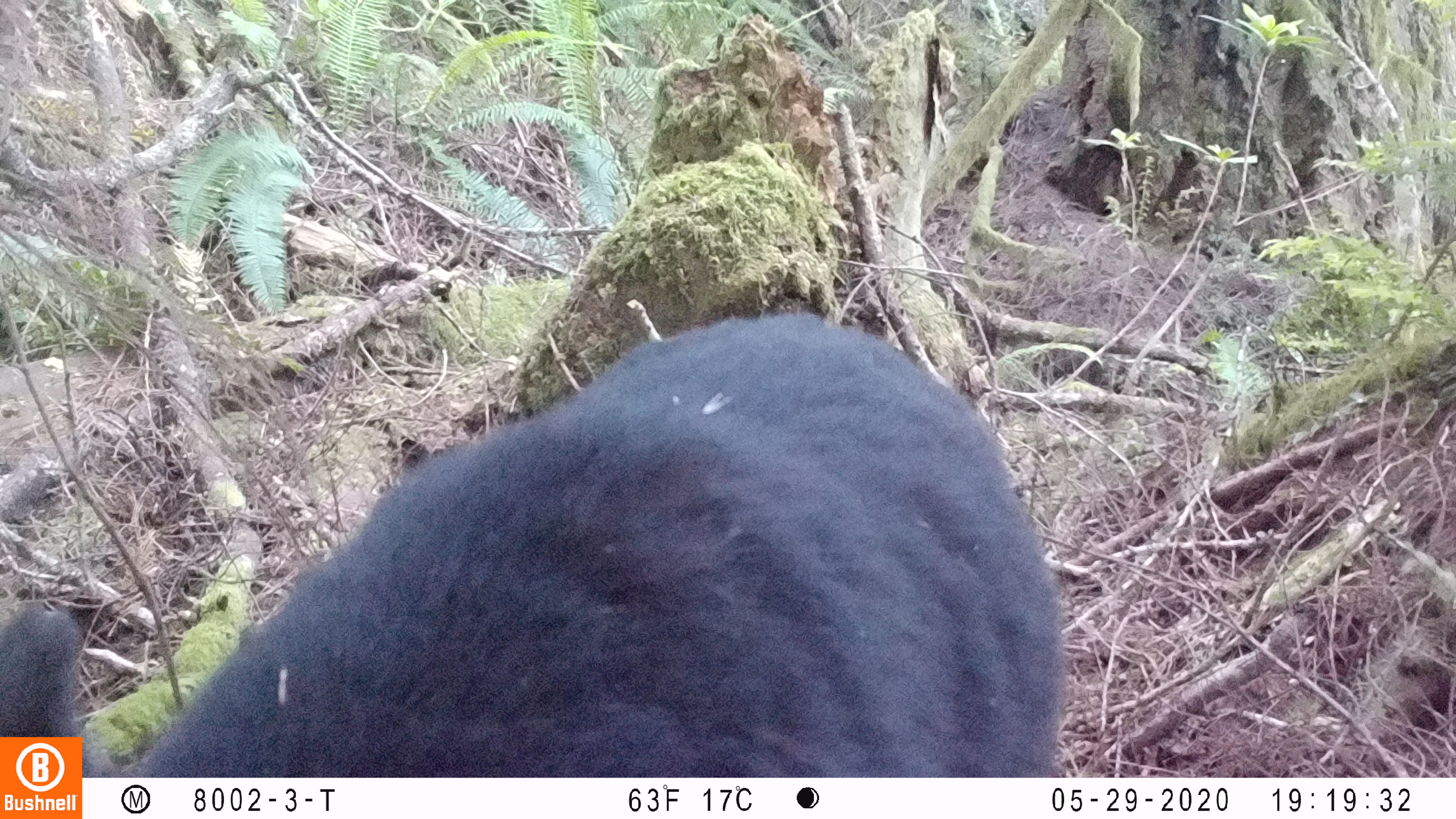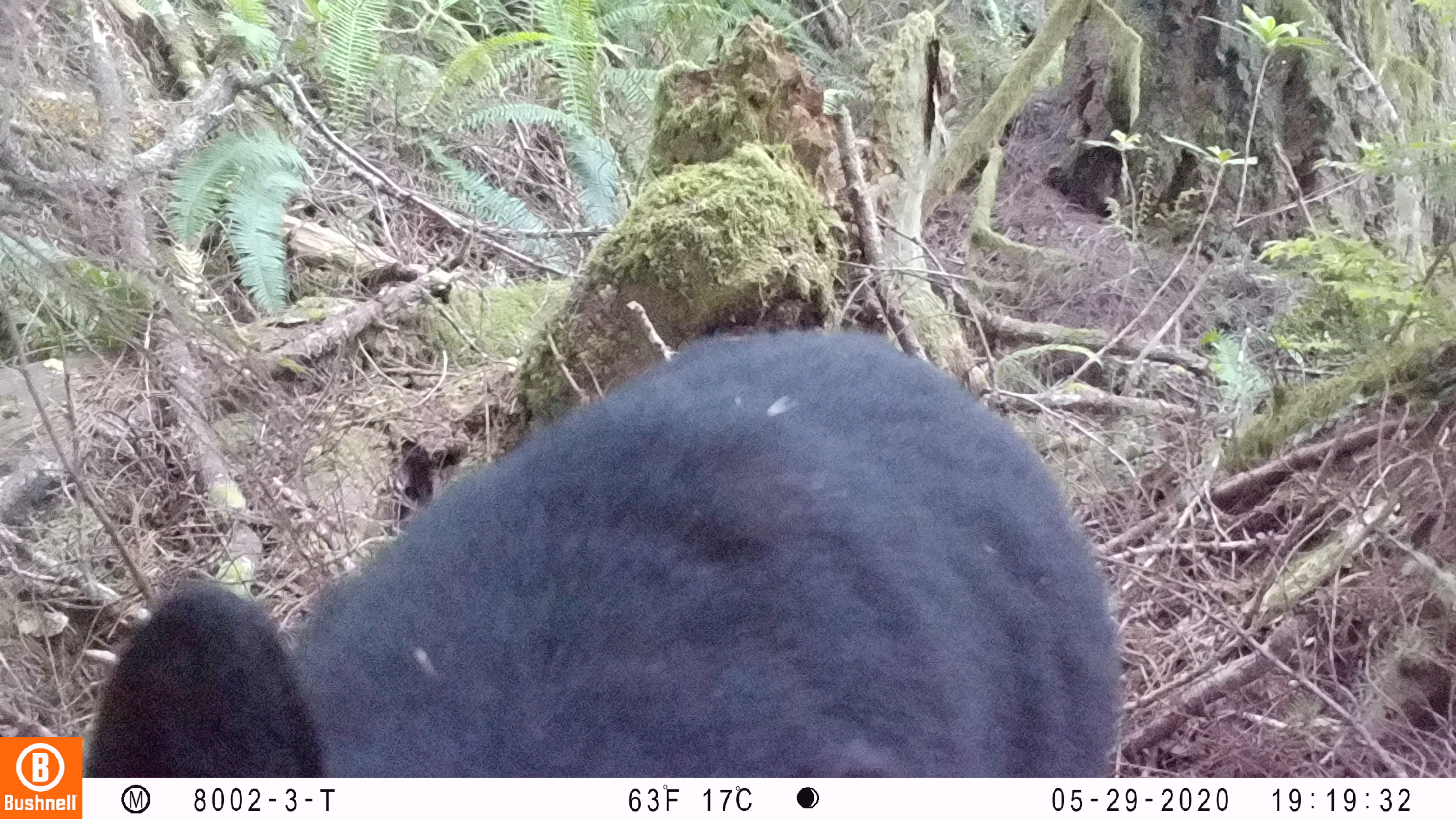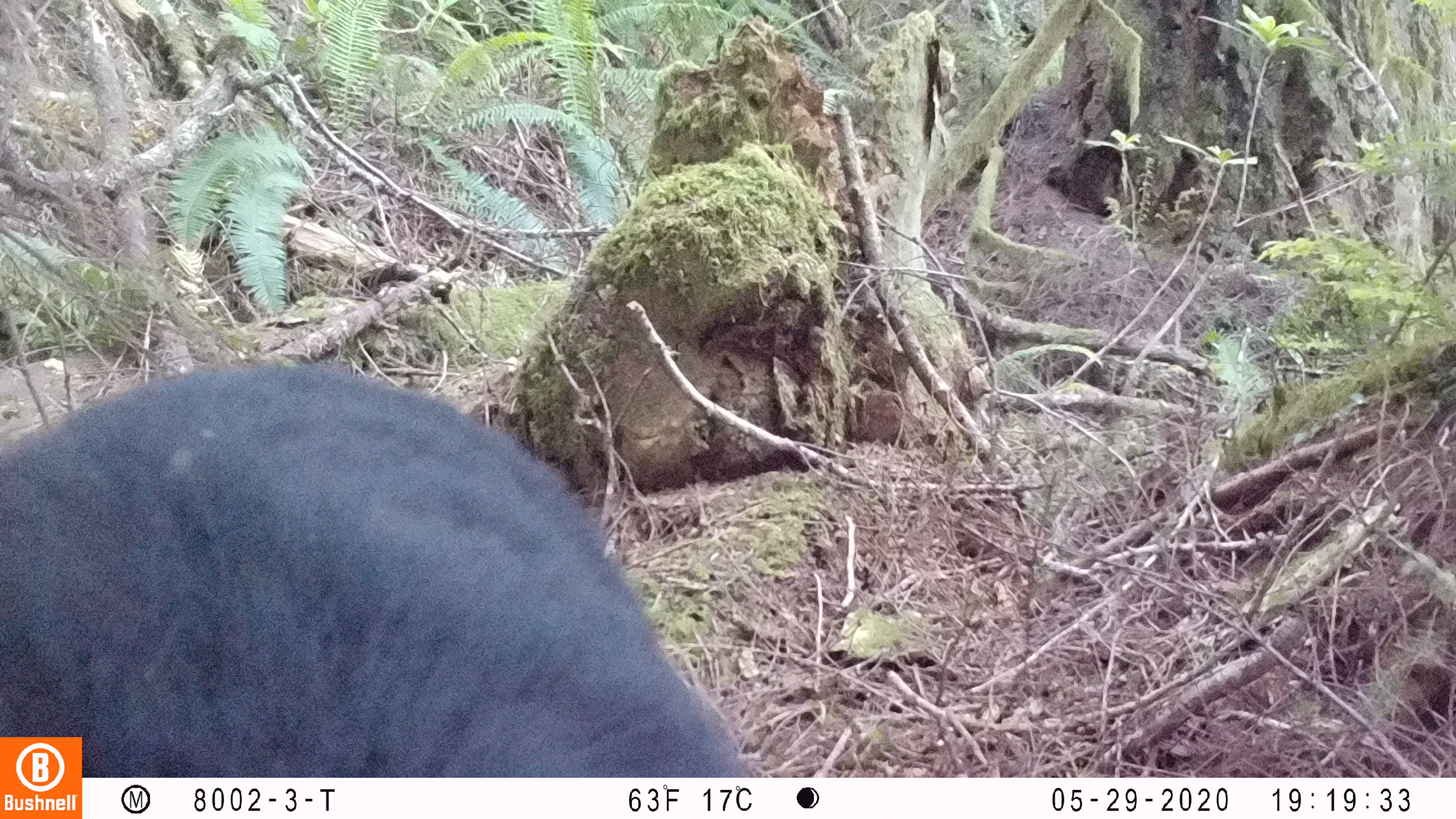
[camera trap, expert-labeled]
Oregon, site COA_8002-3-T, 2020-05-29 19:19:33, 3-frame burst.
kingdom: Animalia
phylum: Chordata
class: Mammalia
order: Carnivora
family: Ursidae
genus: Ursus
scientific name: Ursus americanus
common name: american black bear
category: black bear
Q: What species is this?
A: Black bear (american black bear) (Ursus americanus).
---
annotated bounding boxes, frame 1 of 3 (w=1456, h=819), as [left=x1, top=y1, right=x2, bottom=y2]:
black bear: [left=160, top=309, right=1061, bottom=770]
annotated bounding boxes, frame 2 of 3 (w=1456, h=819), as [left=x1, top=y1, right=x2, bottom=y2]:
black bear: [left=84, top=322, right=1131, bottom=772]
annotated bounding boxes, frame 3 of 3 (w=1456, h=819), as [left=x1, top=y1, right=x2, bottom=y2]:
black bear: [left=86, top=362, right=749, bottom=771]